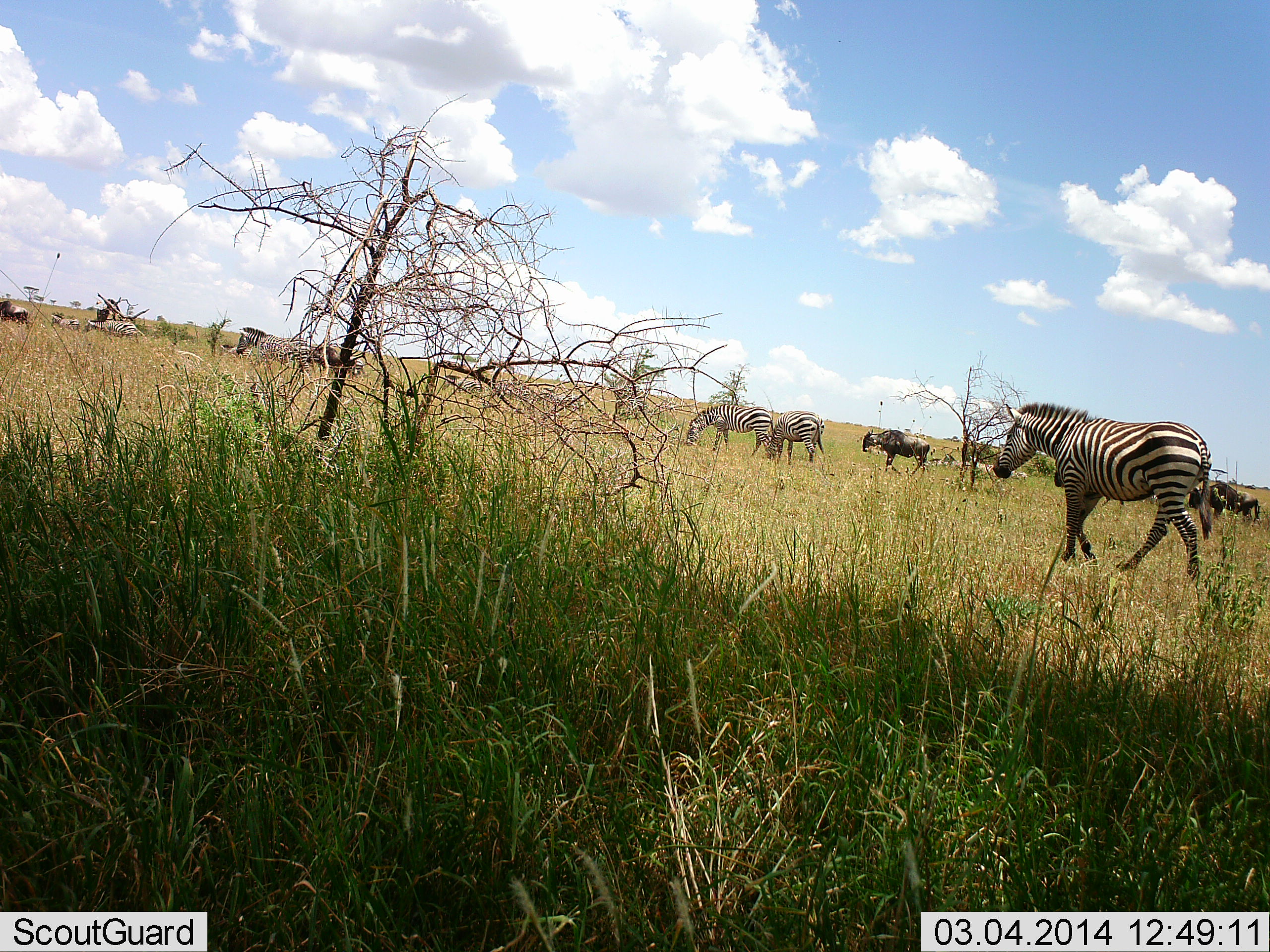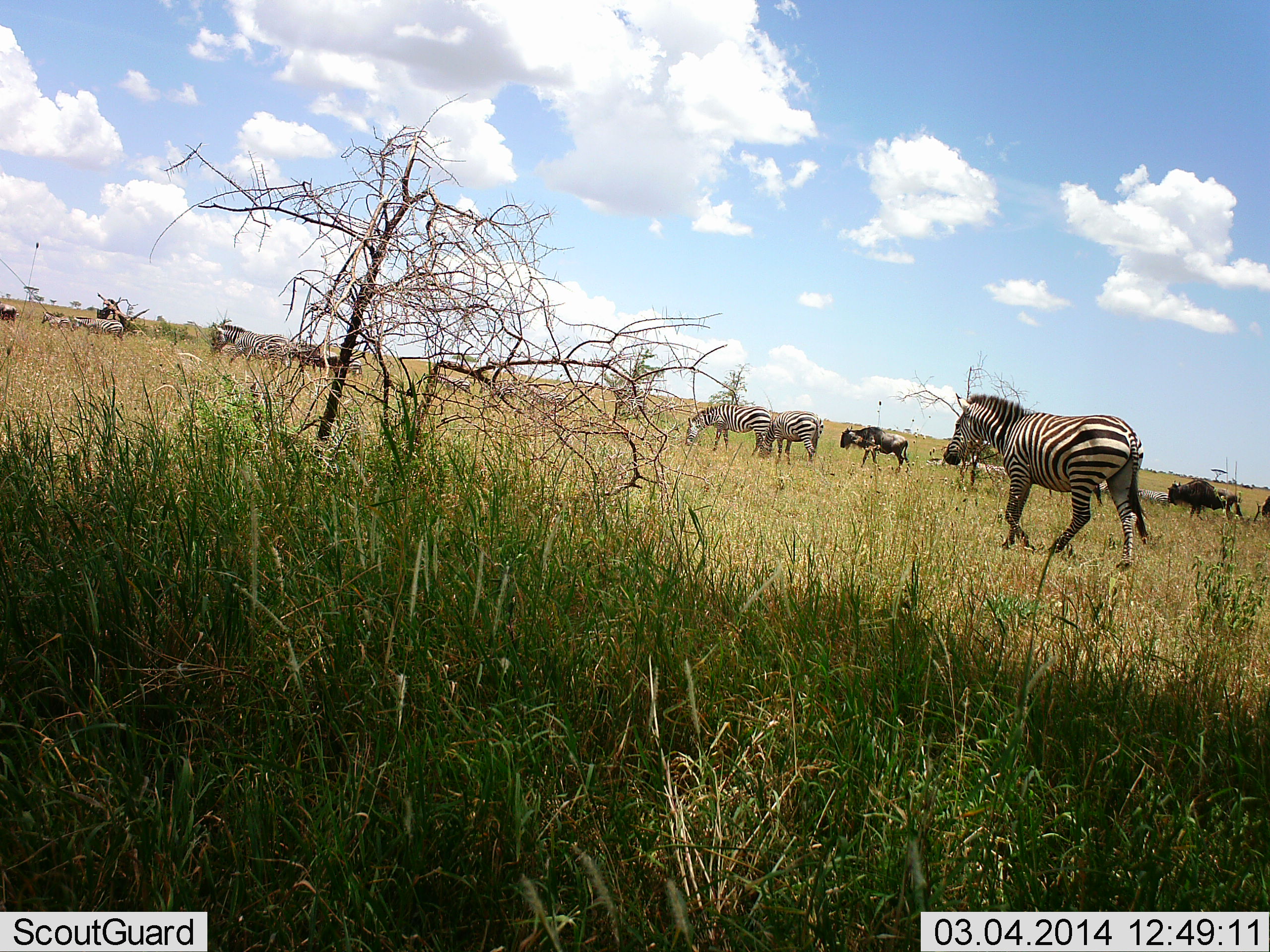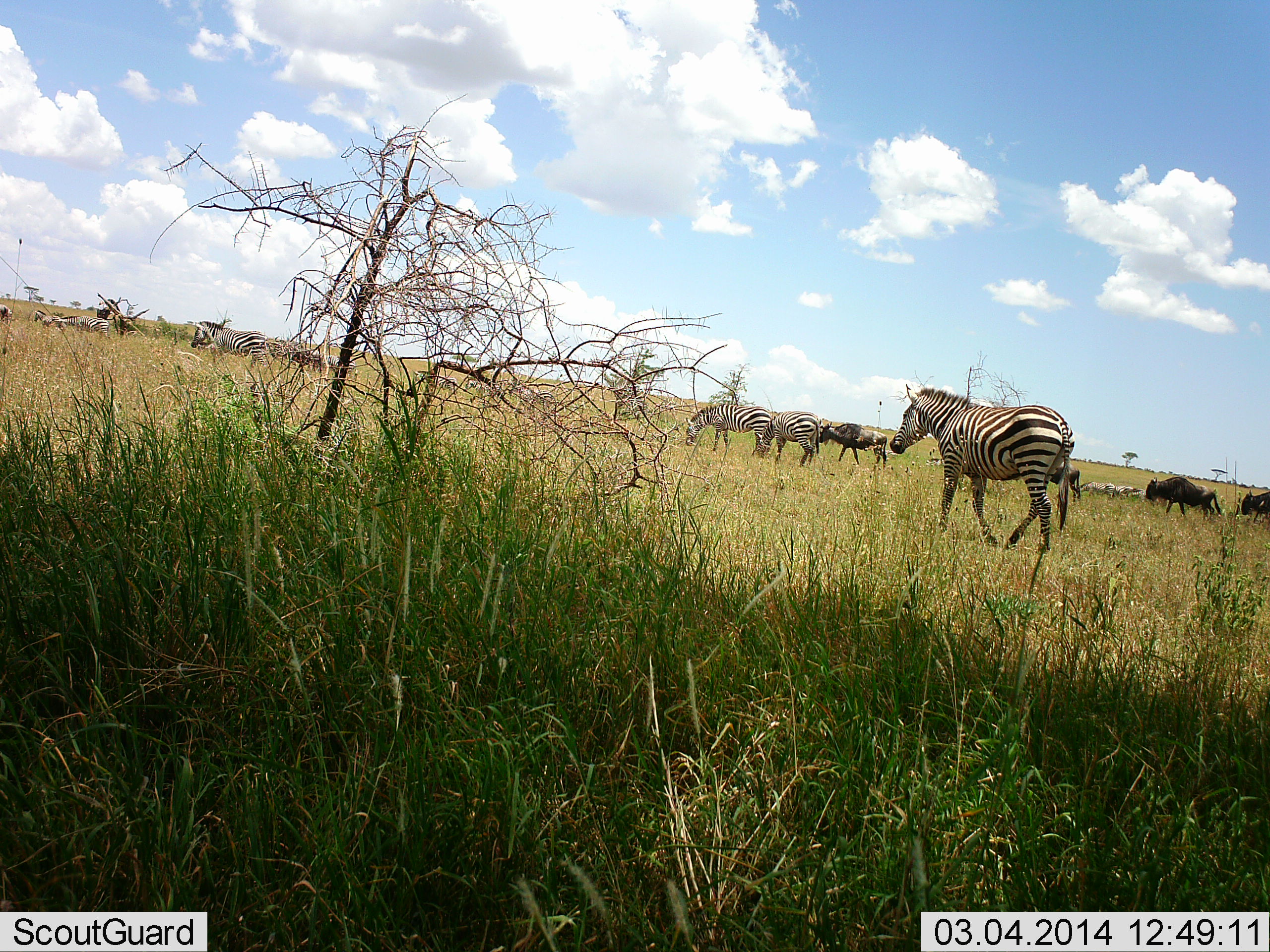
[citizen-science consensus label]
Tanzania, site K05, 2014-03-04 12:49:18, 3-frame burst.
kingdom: Animalia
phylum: Chordata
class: Mammalia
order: Artiodactyla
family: Bovidae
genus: Connochaetes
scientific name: Connochaetes taurinus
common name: blue wildebeest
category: wildebeest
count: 3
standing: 27%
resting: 0%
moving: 100%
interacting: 0%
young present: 0%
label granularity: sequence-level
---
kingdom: Animalia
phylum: Chordata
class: Mammalia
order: Perissodactyla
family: Equidae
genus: Equus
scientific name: Equus quagga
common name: plains zebra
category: zebra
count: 6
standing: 45%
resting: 0%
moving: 100%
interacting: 0%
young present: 0%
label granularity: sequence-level